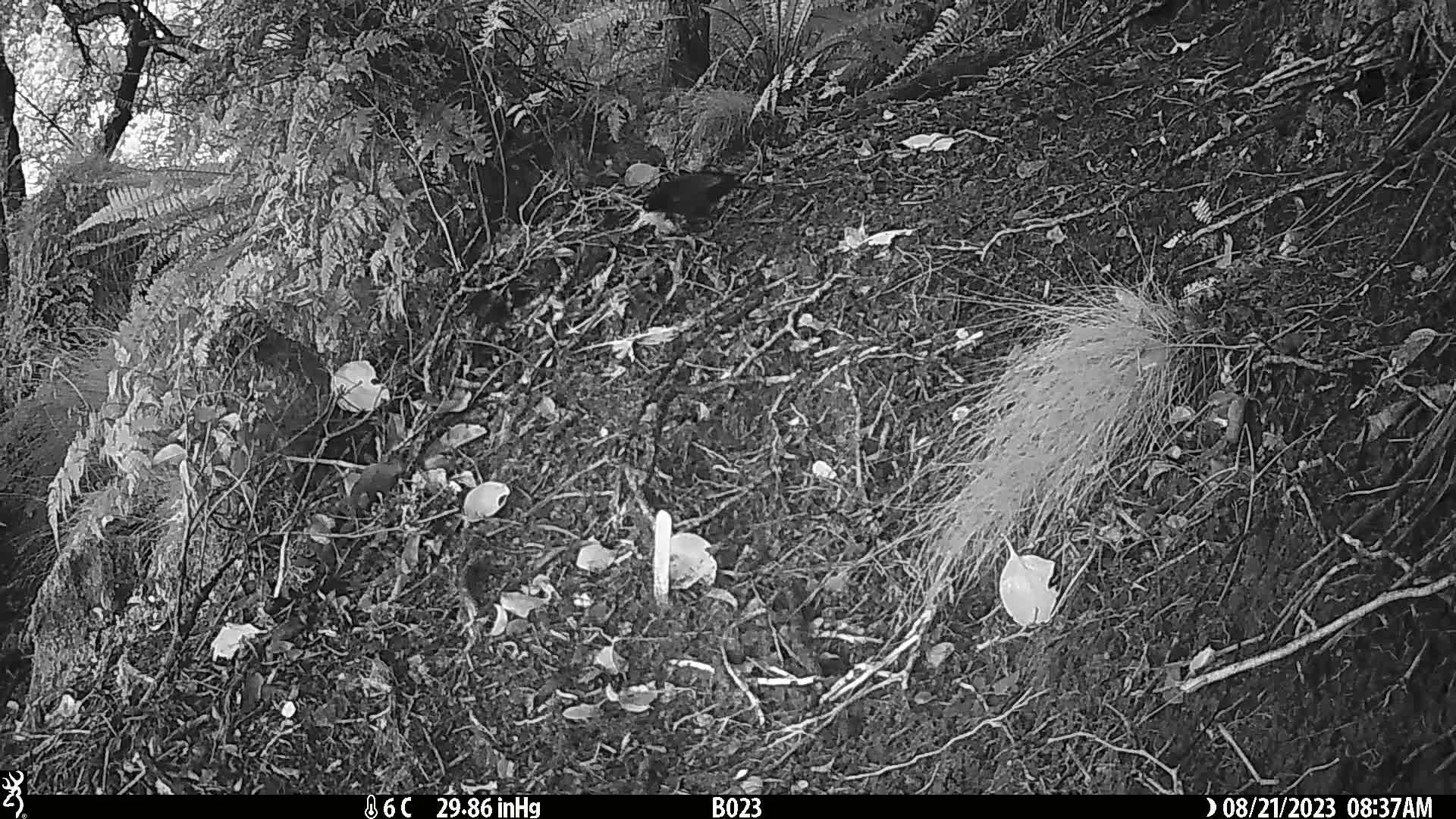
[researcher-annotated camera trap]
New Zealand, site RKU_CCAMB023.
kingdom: Animalia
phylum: Chordata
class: Aves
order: Passeriformes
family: Turdidae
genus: Turdus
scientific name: Turdus merula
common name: eurasian blackbird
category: blackbird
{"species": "blackbird (eurasian blackbird) (Turdus merula)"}